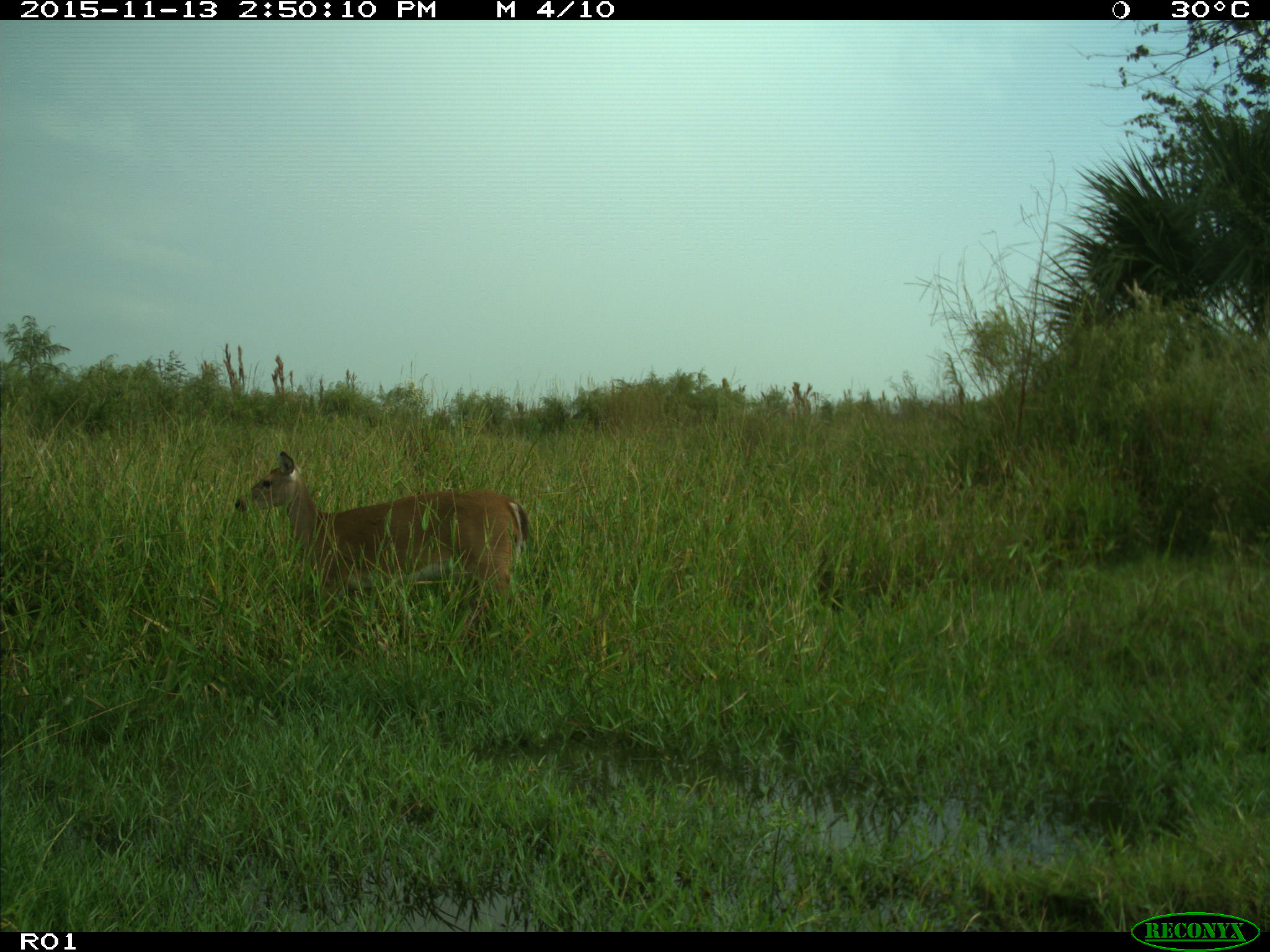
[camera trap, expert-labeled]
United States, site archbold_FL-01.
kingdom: Animalia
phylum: Chordata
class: Mammalia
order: Artiodactyla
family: Cervidae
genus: Odocoileus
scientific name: Odocoileus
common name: deer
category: unidentified deer